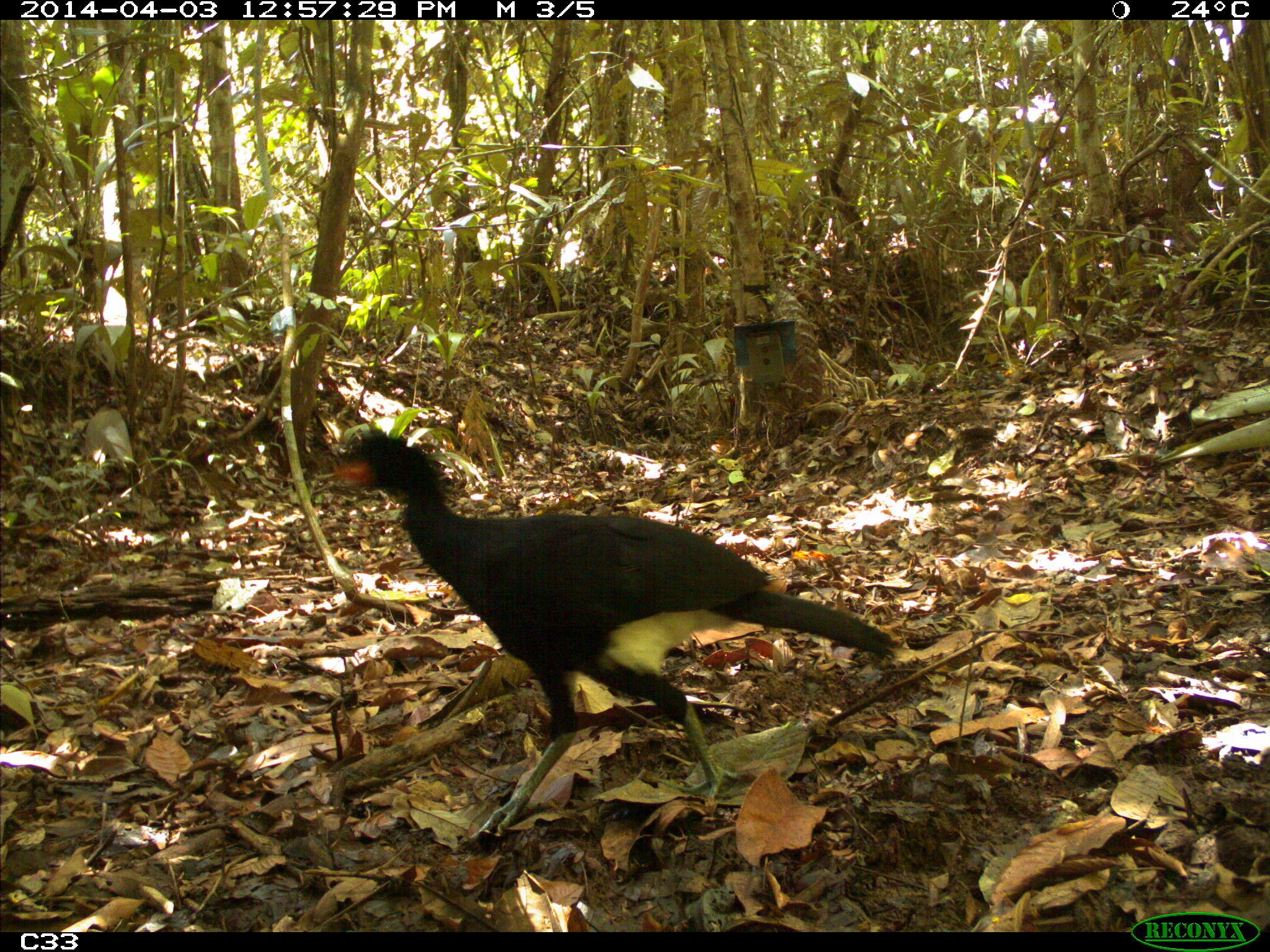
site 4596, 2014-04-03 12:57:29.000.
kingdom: Animalia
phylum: Chordata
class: Aves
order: Galliformes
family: Cracidae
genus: Crax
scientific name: Crax alector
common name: black curassow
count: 1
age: adult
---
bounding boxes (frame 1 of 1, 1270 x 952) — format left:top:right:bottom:
crax alector: 327:430:899:839